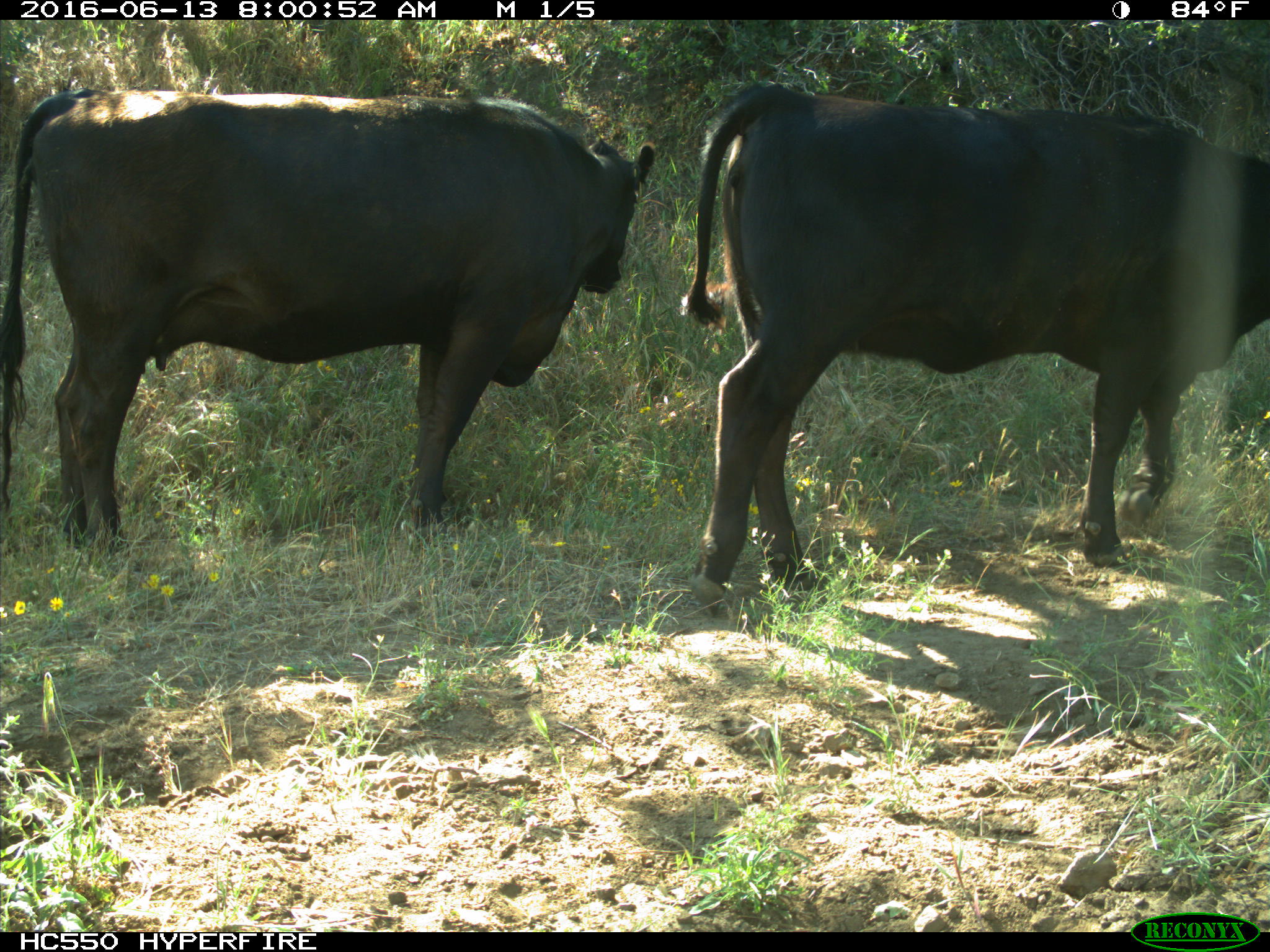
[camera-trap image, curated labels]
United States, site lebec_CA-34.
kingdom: Animalia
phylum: Chordata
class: Mammalia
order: Artiodactyla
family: Bovidae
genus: Bos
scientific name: Bos taurus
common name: domestic cow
Bos taurus (domestic cow).